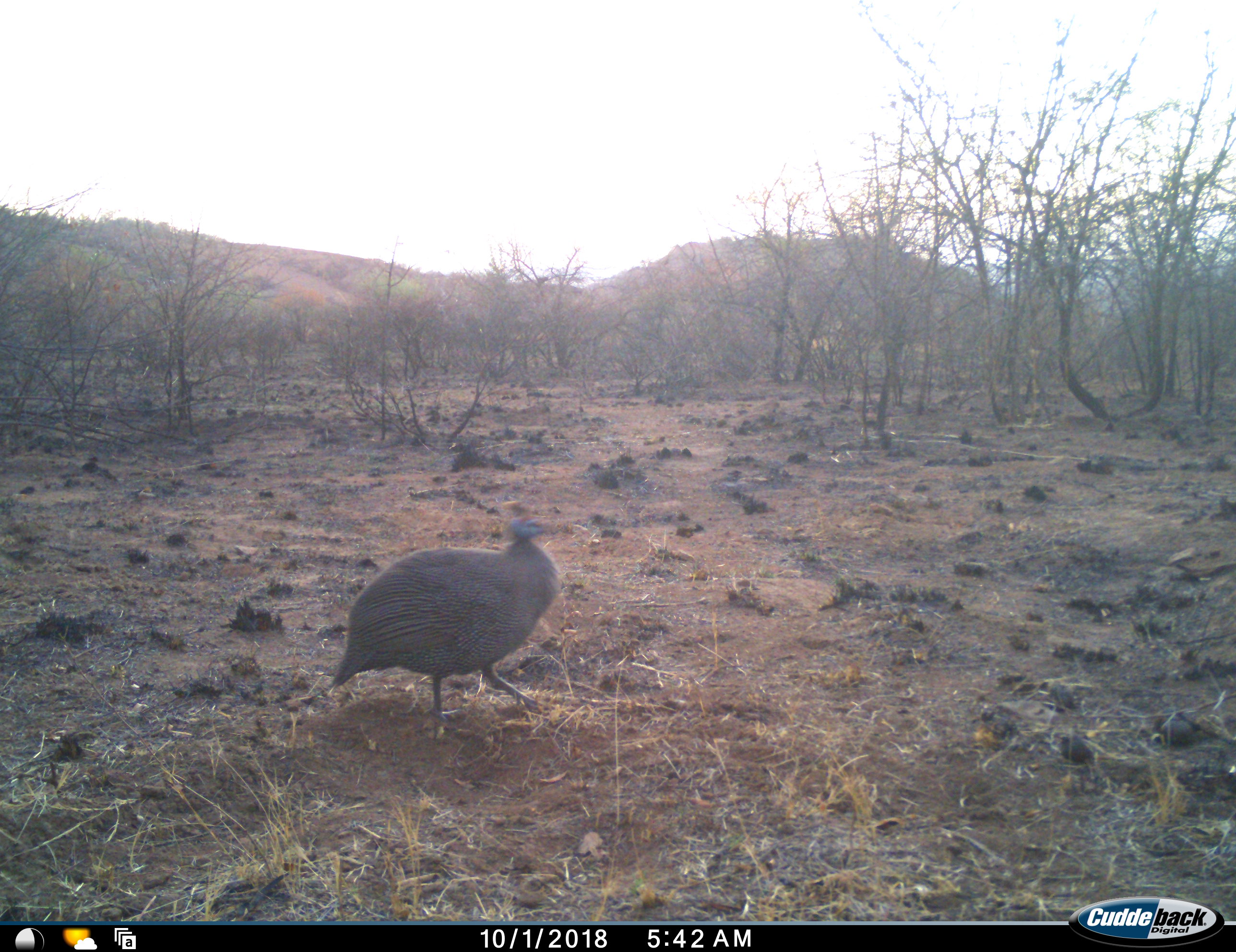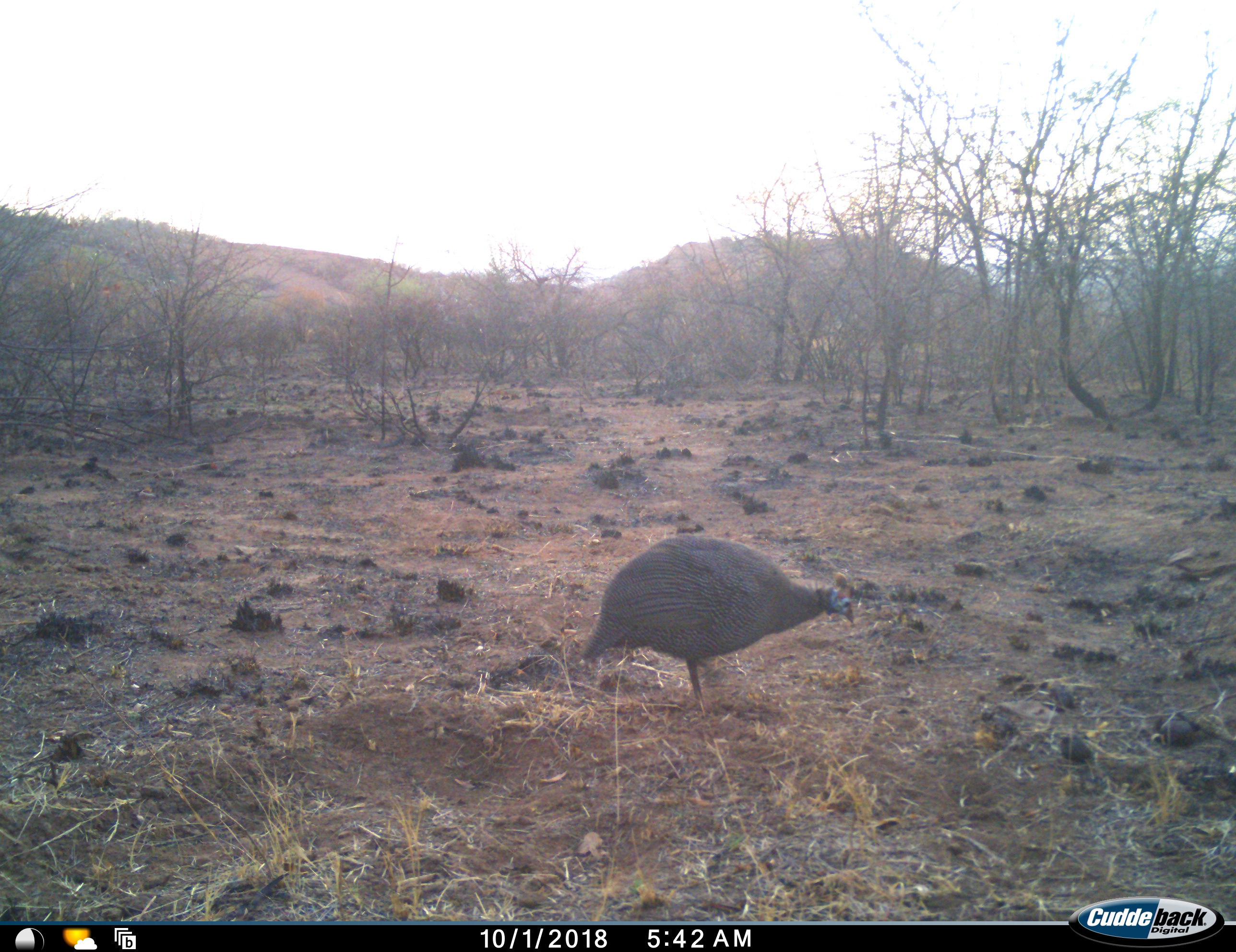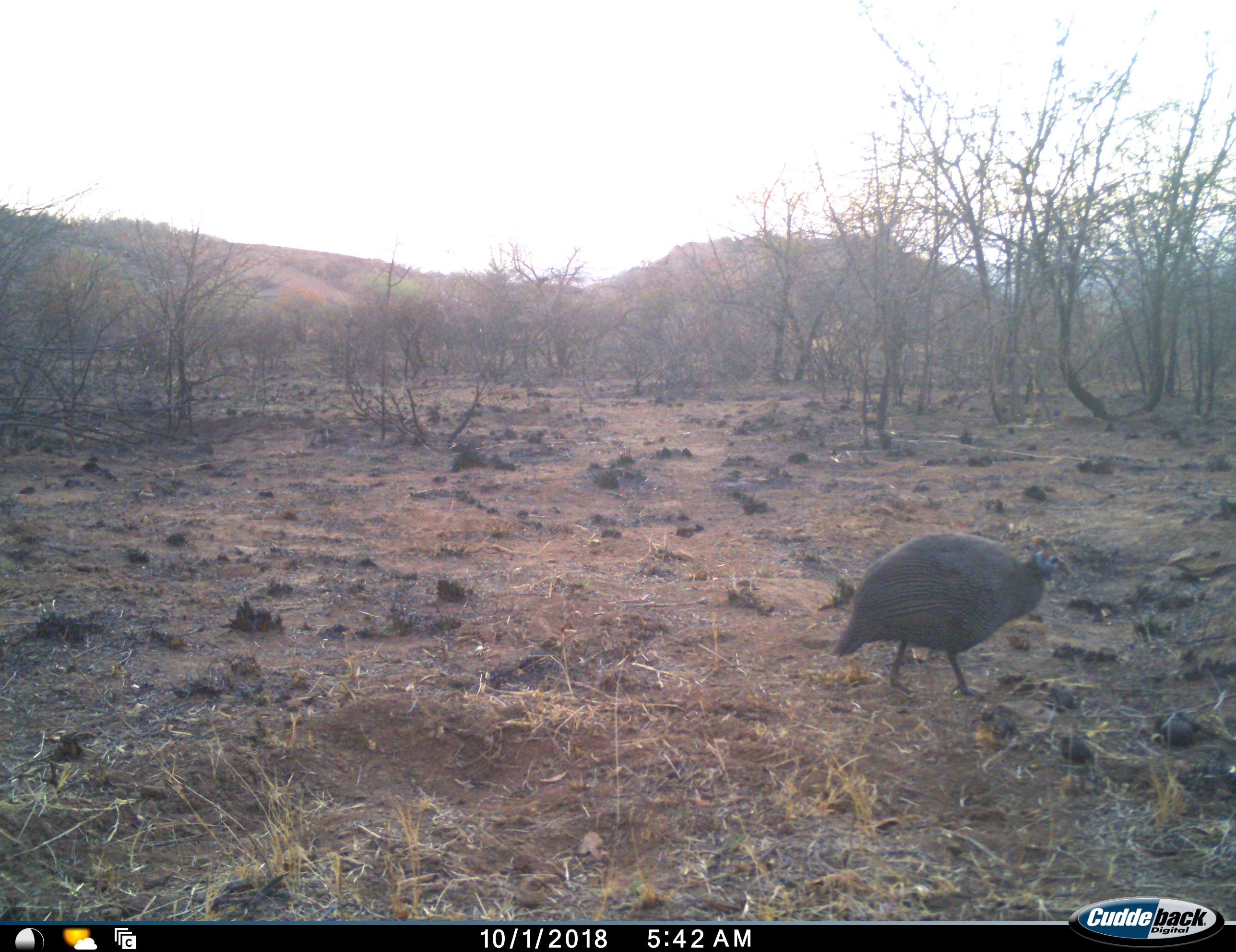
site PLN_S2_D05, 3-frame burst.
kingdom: Animalia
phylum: Chordata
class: Aves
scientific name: Aves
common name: bird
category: birdother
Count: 1.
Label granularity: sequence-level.